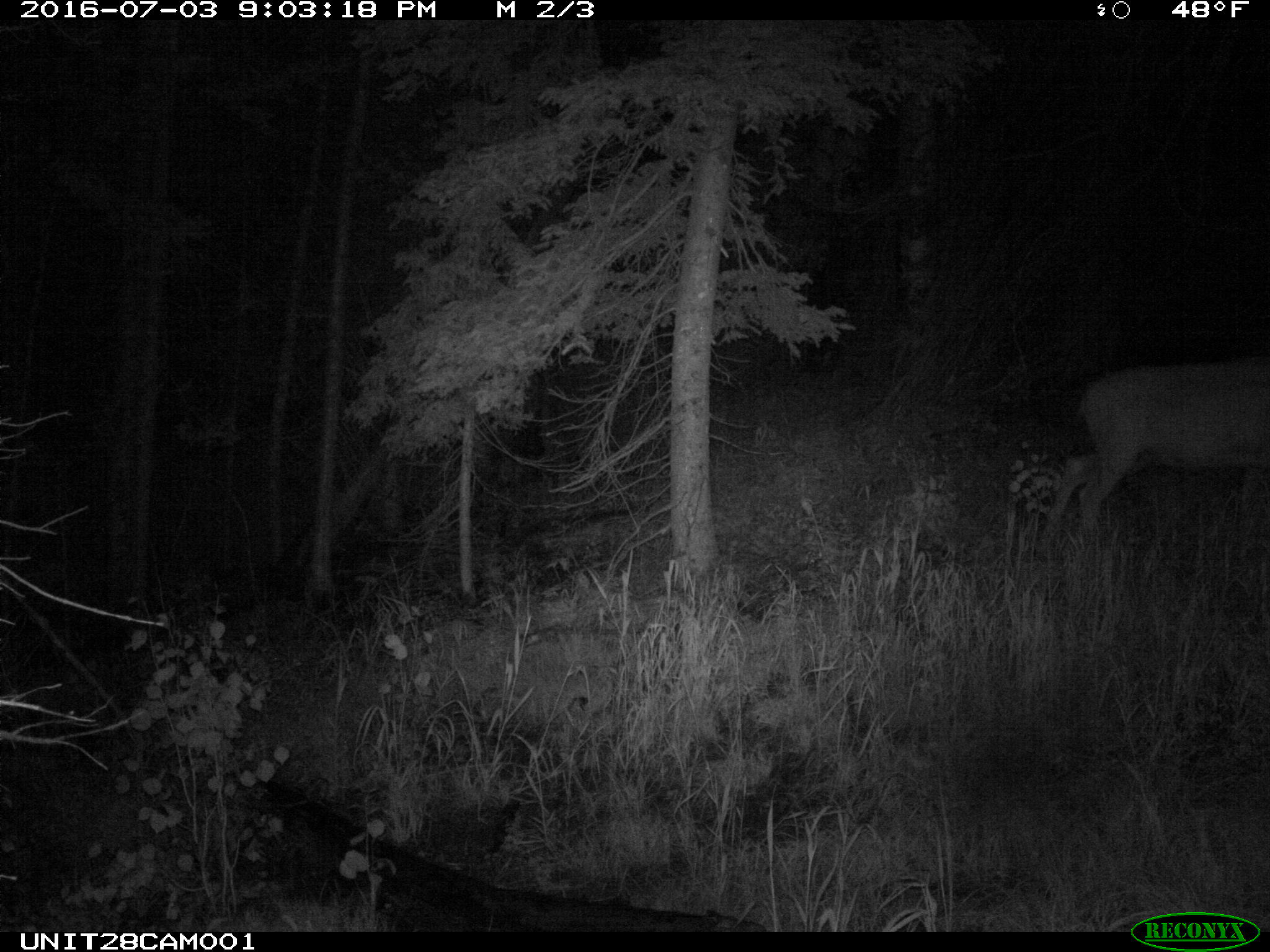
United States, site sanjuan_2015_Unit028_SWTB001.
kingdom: Animalia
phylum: Chordata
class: Mammalia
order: Artiodactyla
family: Cervidae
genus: Odocoileus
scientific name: Odocoileus hemionus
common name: mule deer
Odocoileus hemionus (mule deer).